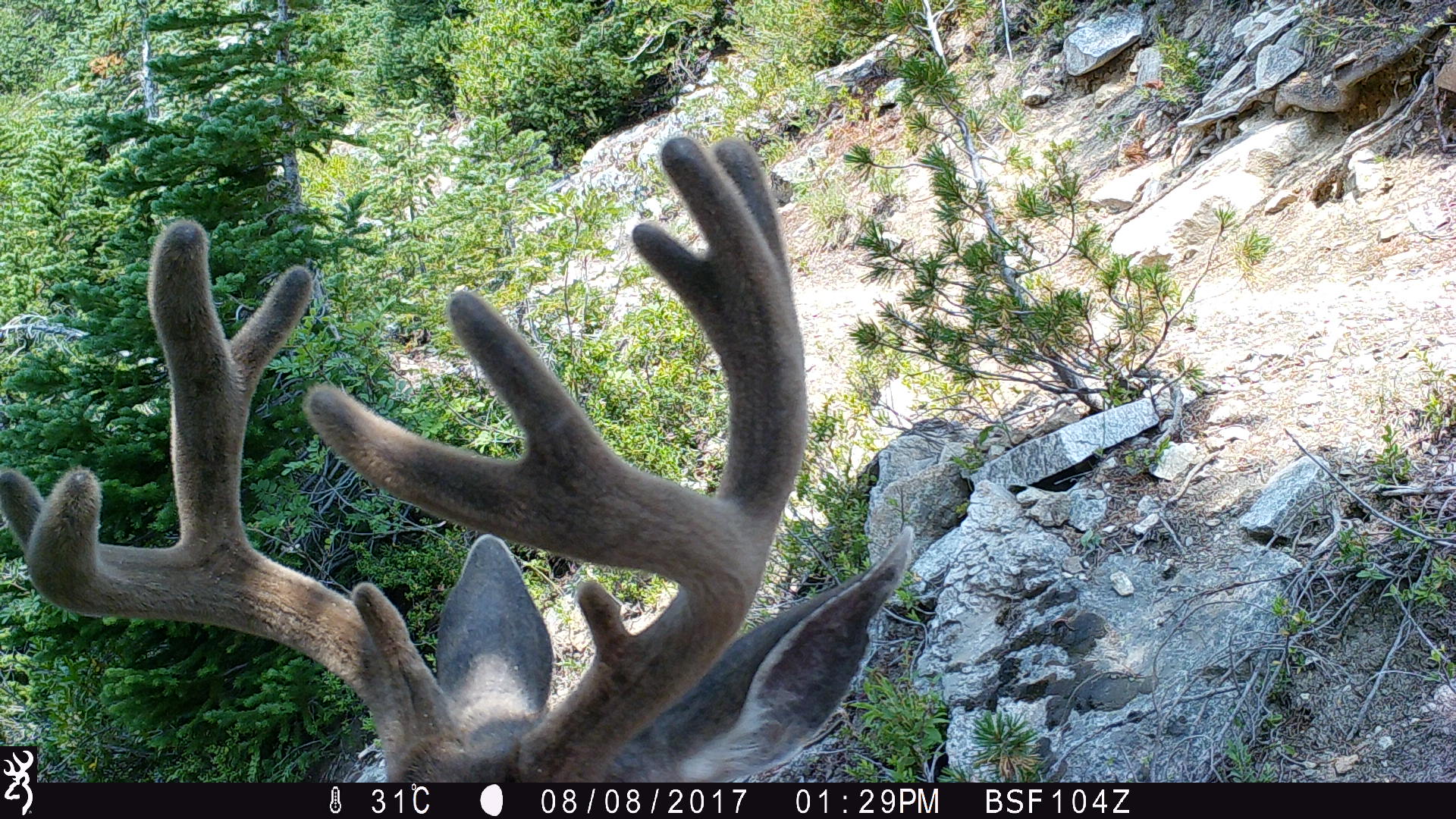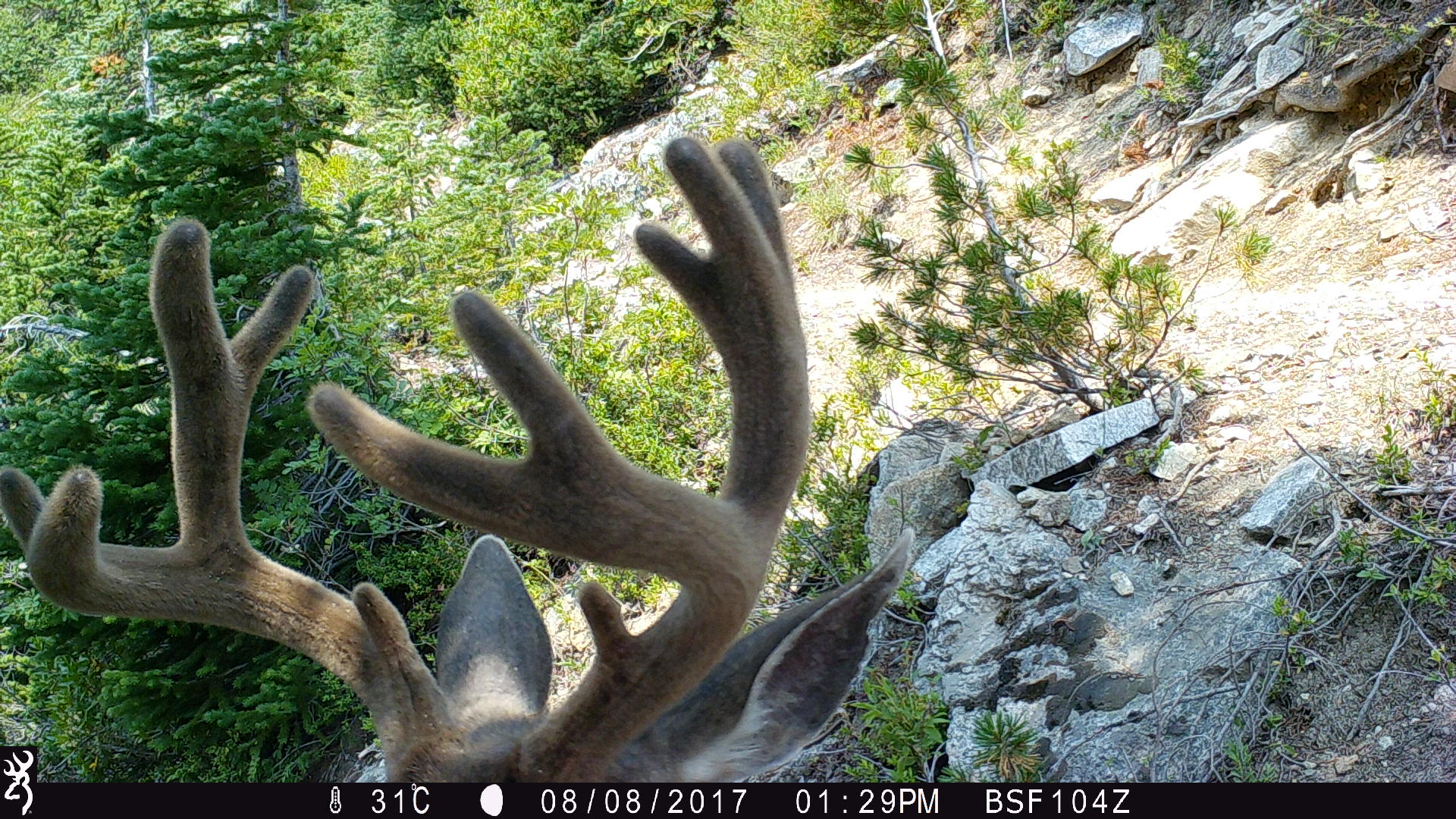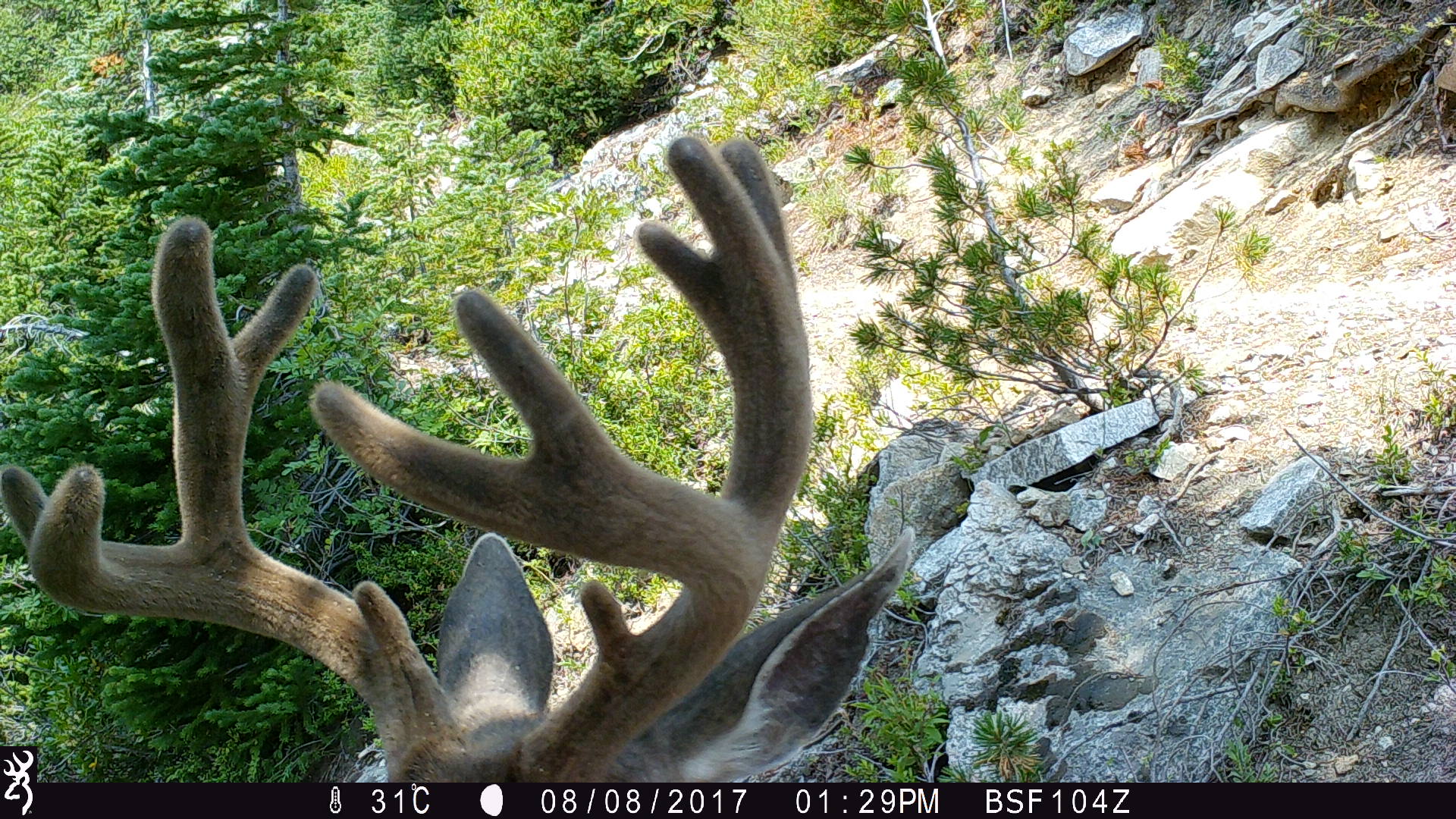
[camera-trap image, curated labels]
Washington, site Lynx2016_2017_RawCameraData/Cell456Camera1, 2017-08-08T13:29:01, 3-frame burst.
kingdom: Animalia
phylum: Chordata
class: Mammalia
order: Artiodactyla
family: Cervidae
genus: Odocoileus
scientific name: Odocoileus hemionus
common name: mule deer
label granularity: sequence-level